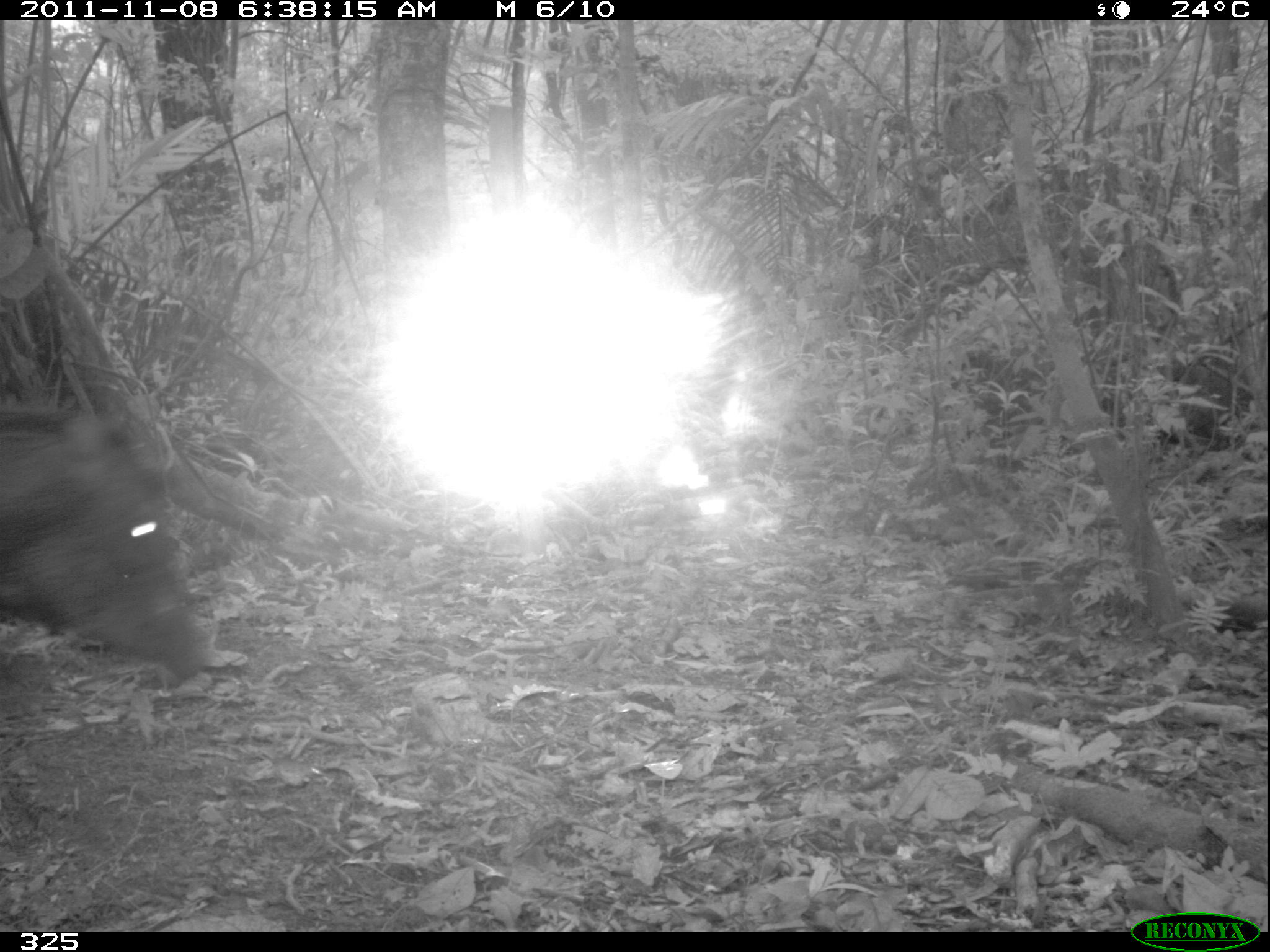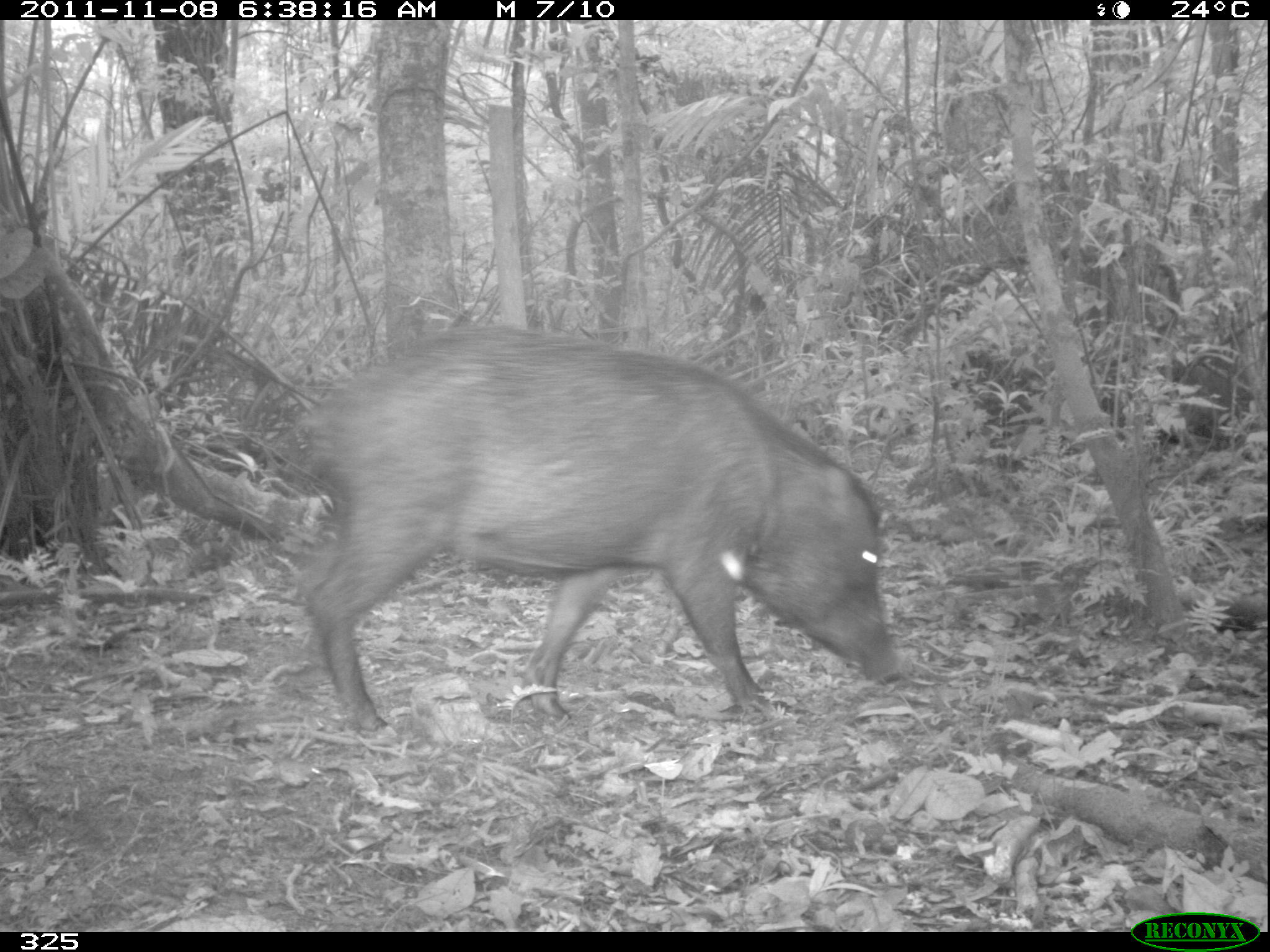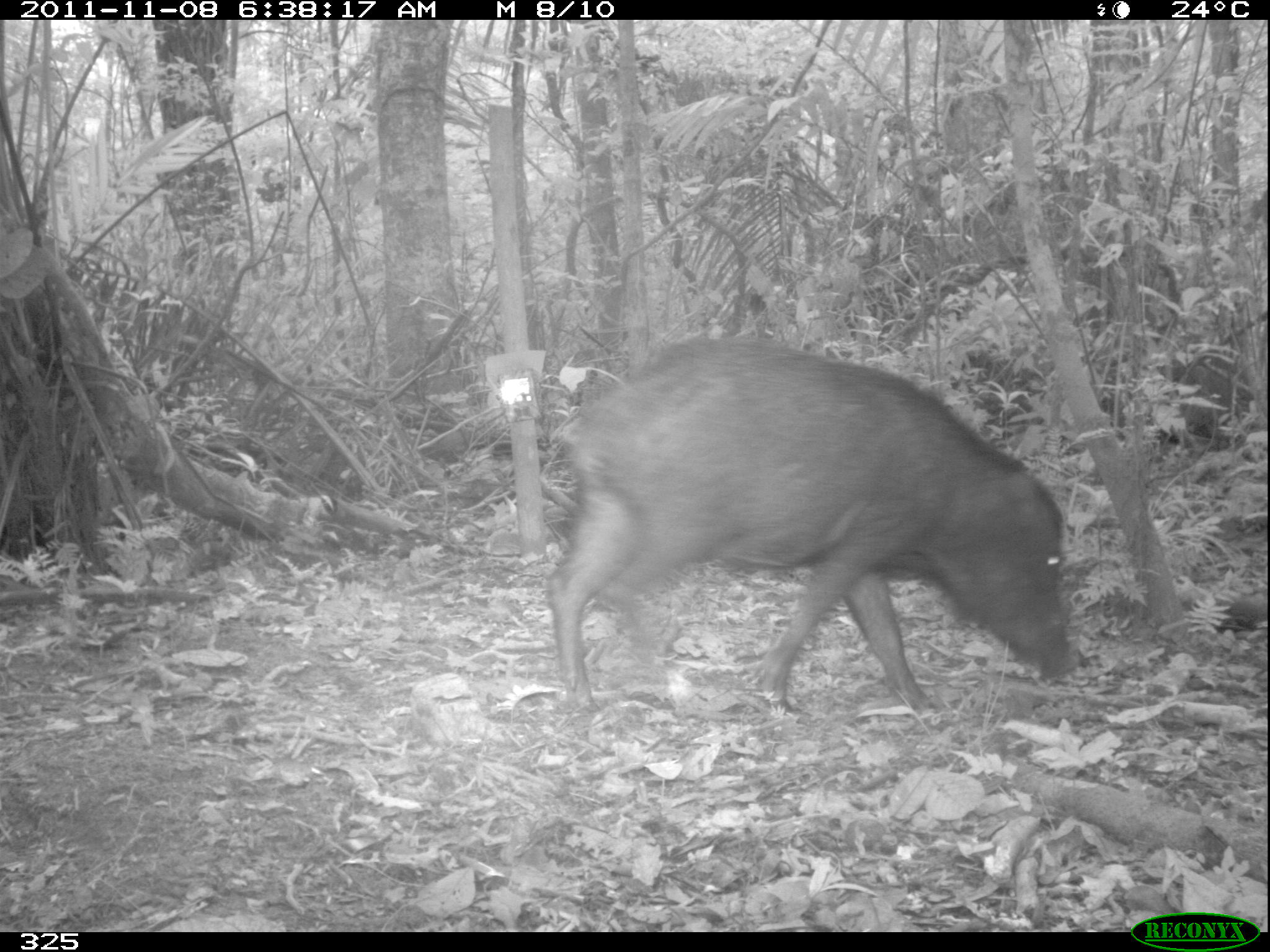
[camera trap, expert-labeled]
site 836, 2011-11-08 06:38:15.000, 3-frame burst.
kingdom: Animalia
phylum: Chordata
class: Mammalia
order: Artiodactyla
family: Tayassuidae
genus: Tayassu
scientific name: Tayassu pecari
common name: white-lipped peccary